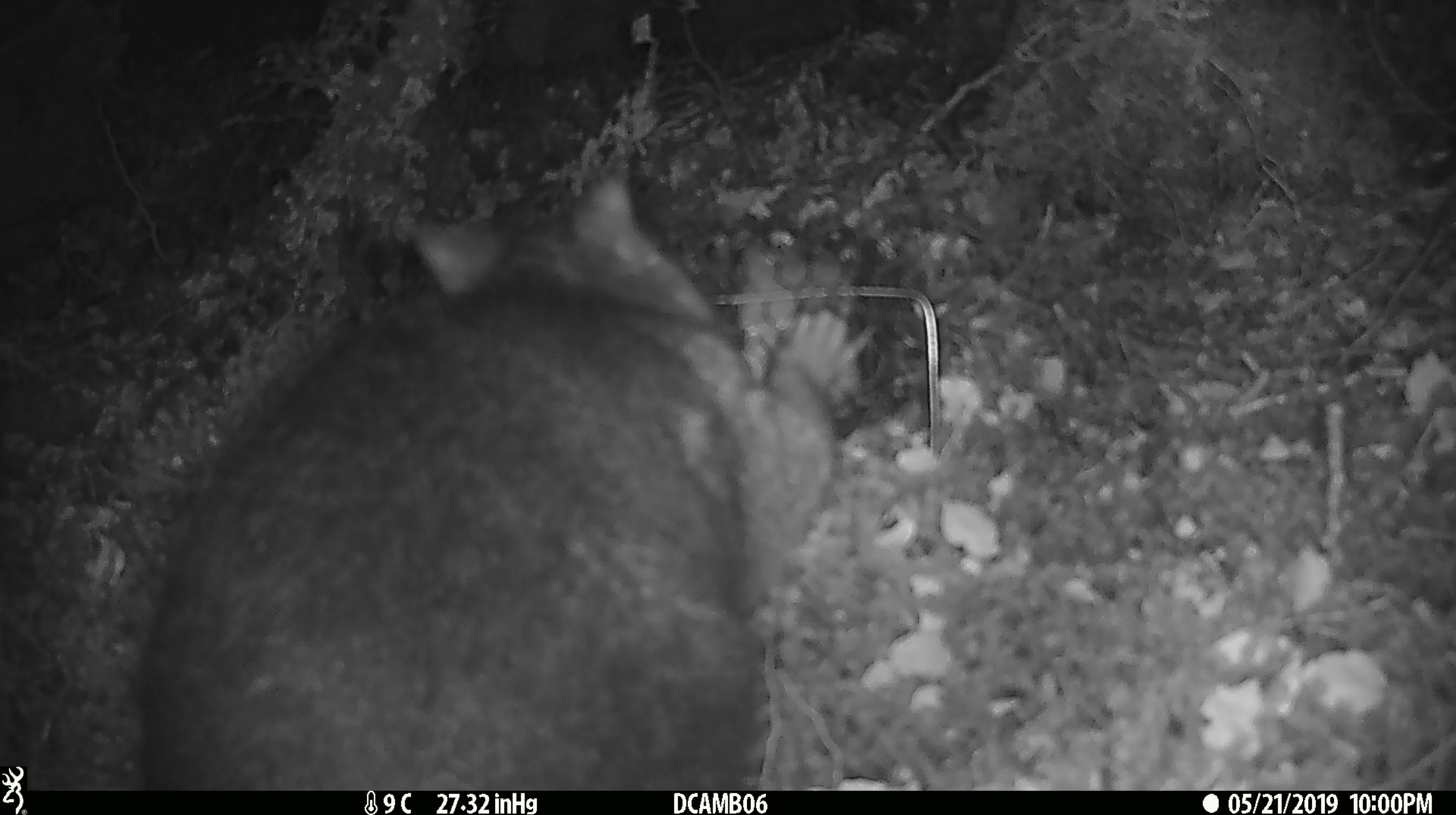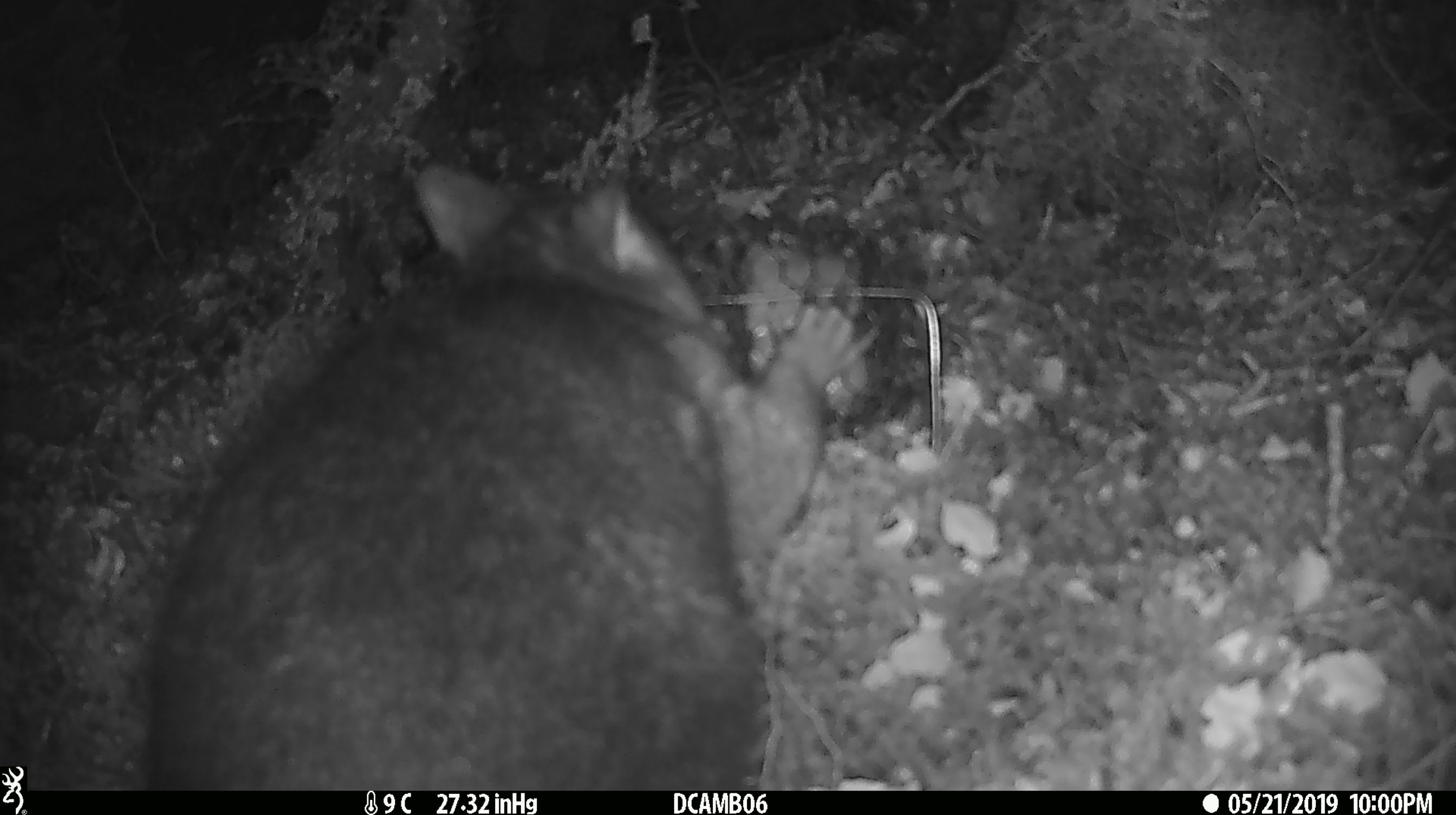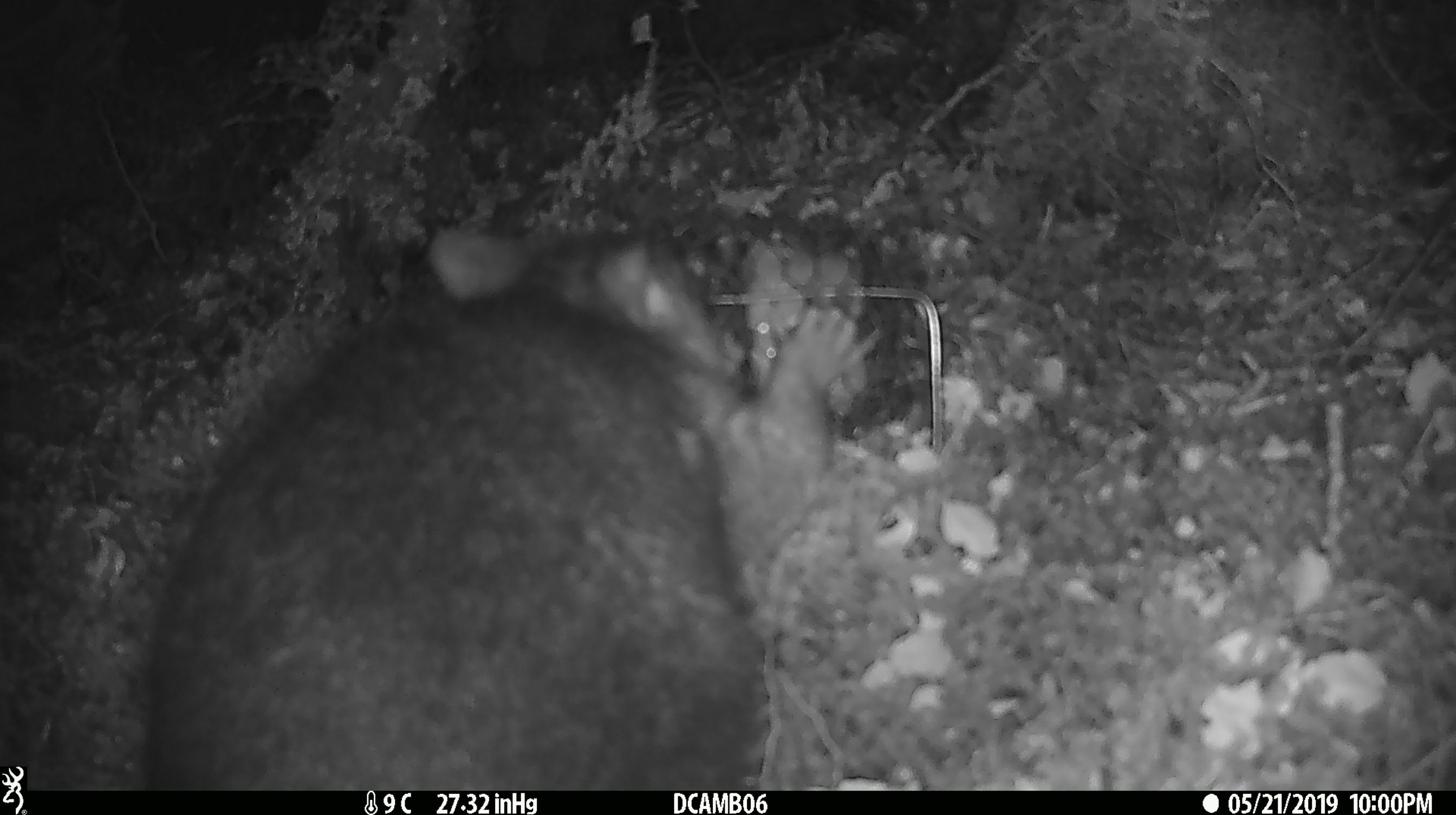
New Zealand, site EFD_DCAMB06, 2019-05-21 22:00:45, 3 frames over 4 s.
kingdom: Animalia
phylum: Chordata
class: Mammalia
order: Diprotodontia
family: Phalangeridae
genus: Trichosurus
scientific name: Trichosurus vulpecula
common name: common brushtail possum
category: possum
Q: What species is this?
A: Possum (common brushtail possum) (Trichosurus vulpecula).